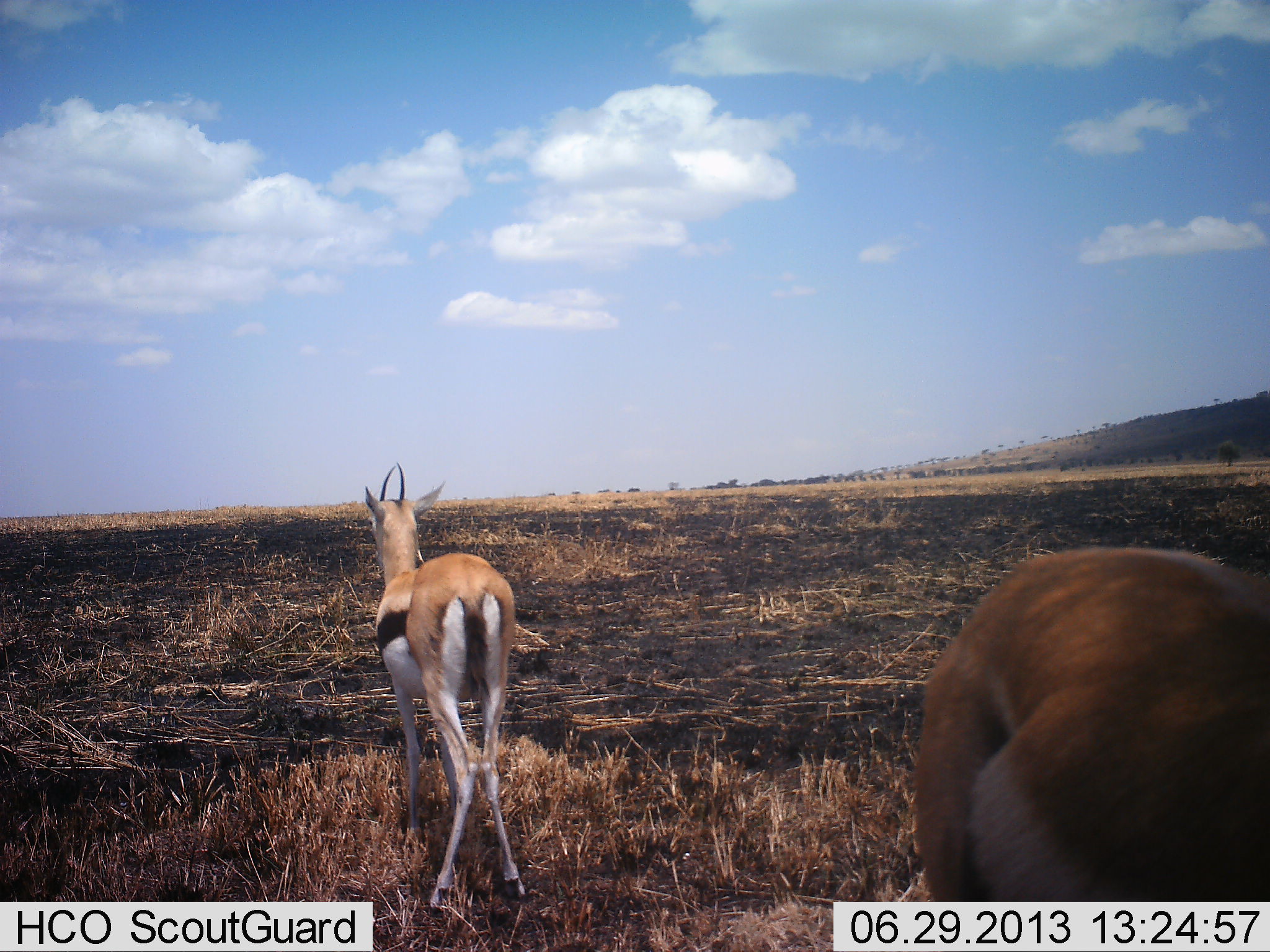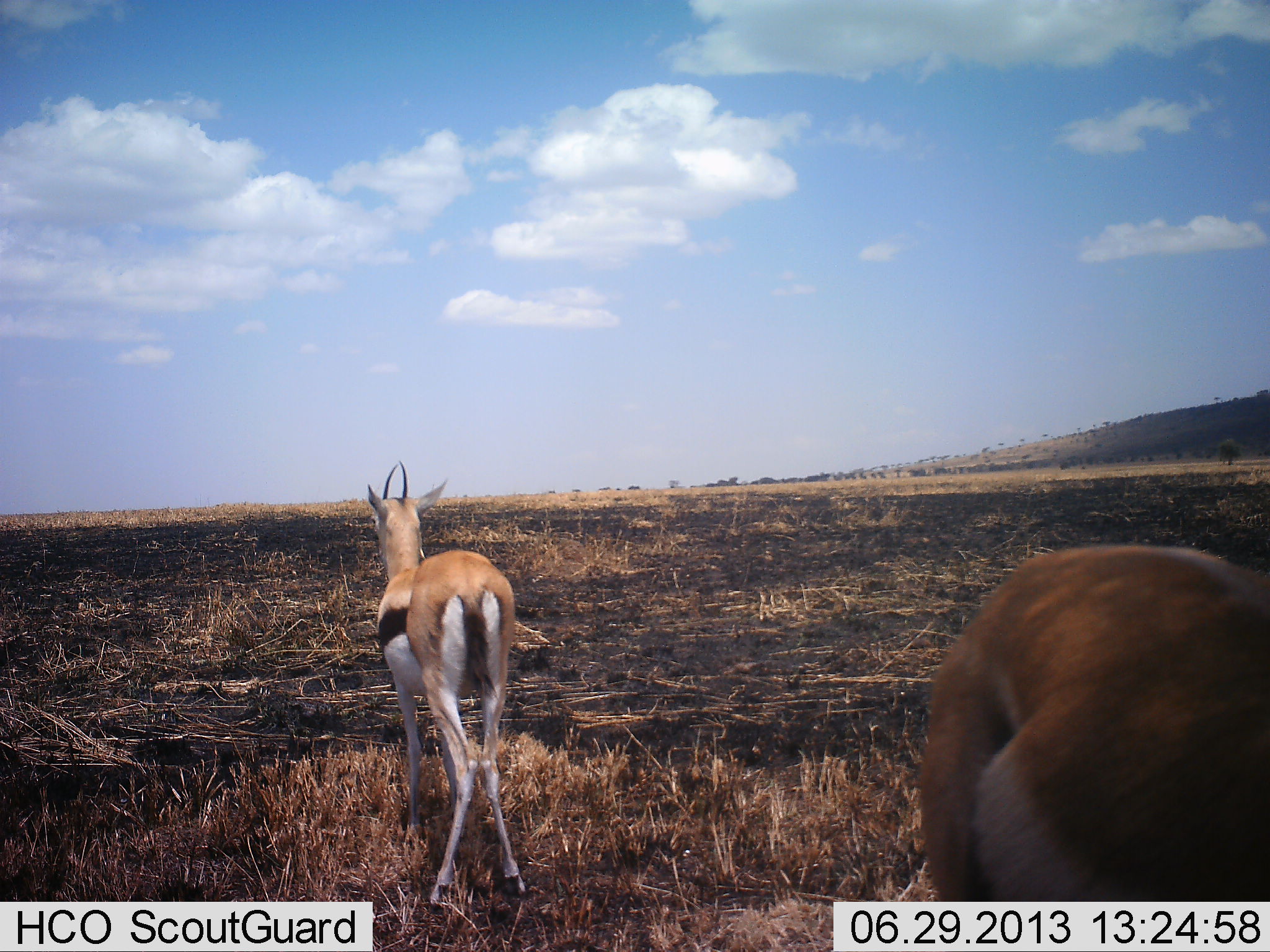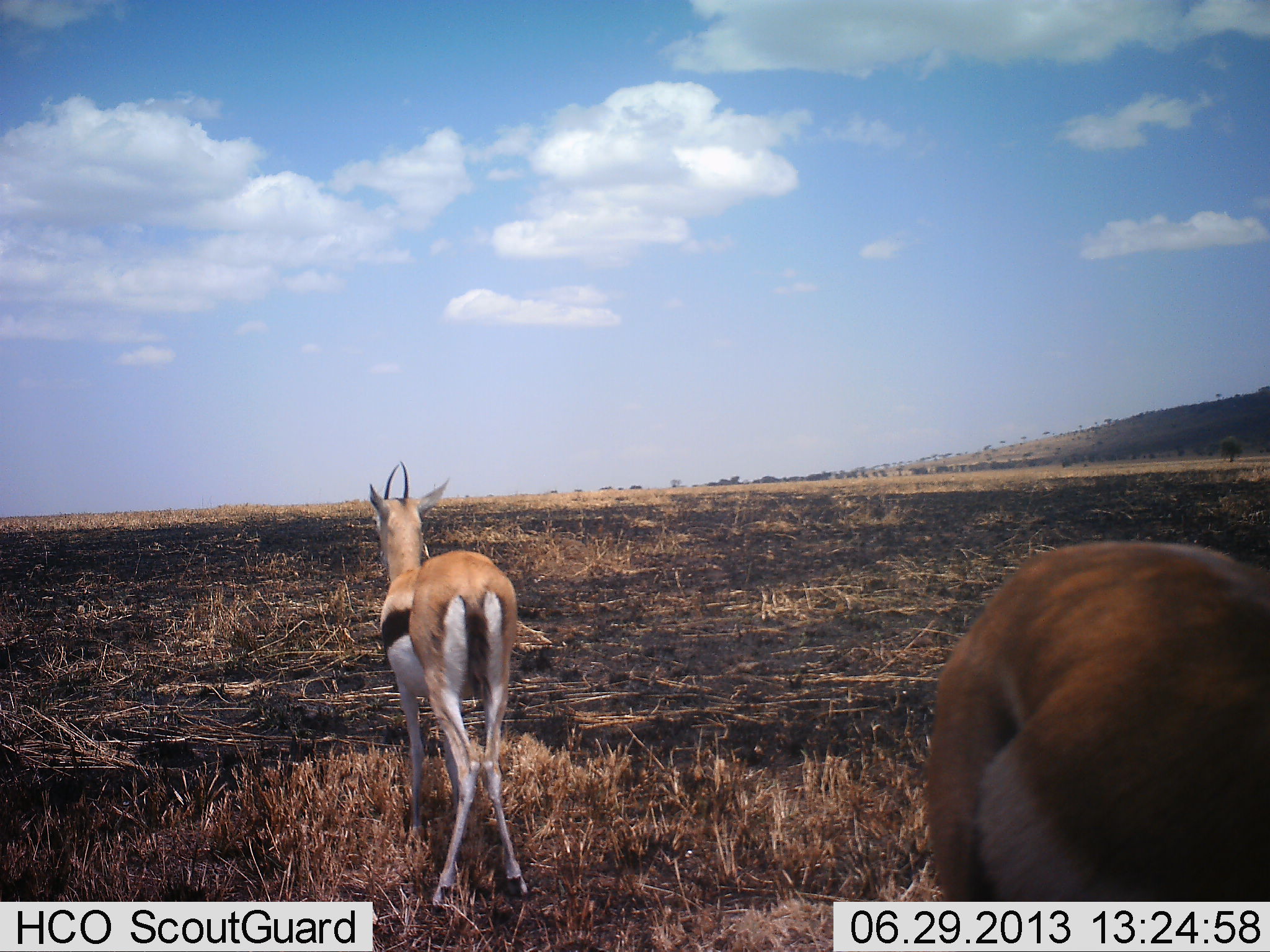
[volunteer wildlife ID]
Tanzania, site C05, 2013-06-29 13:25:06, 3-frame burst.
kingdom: Animalia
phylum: Chordata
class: Mammalia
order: Artiodactyla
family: Bovidae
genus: Eudorcas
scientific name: Eudorcas thomsonii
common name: thomson's gazelle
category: gazellethomsons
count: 2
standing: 94%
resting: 0%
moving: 6%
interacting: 3%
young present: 3%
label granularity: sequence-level